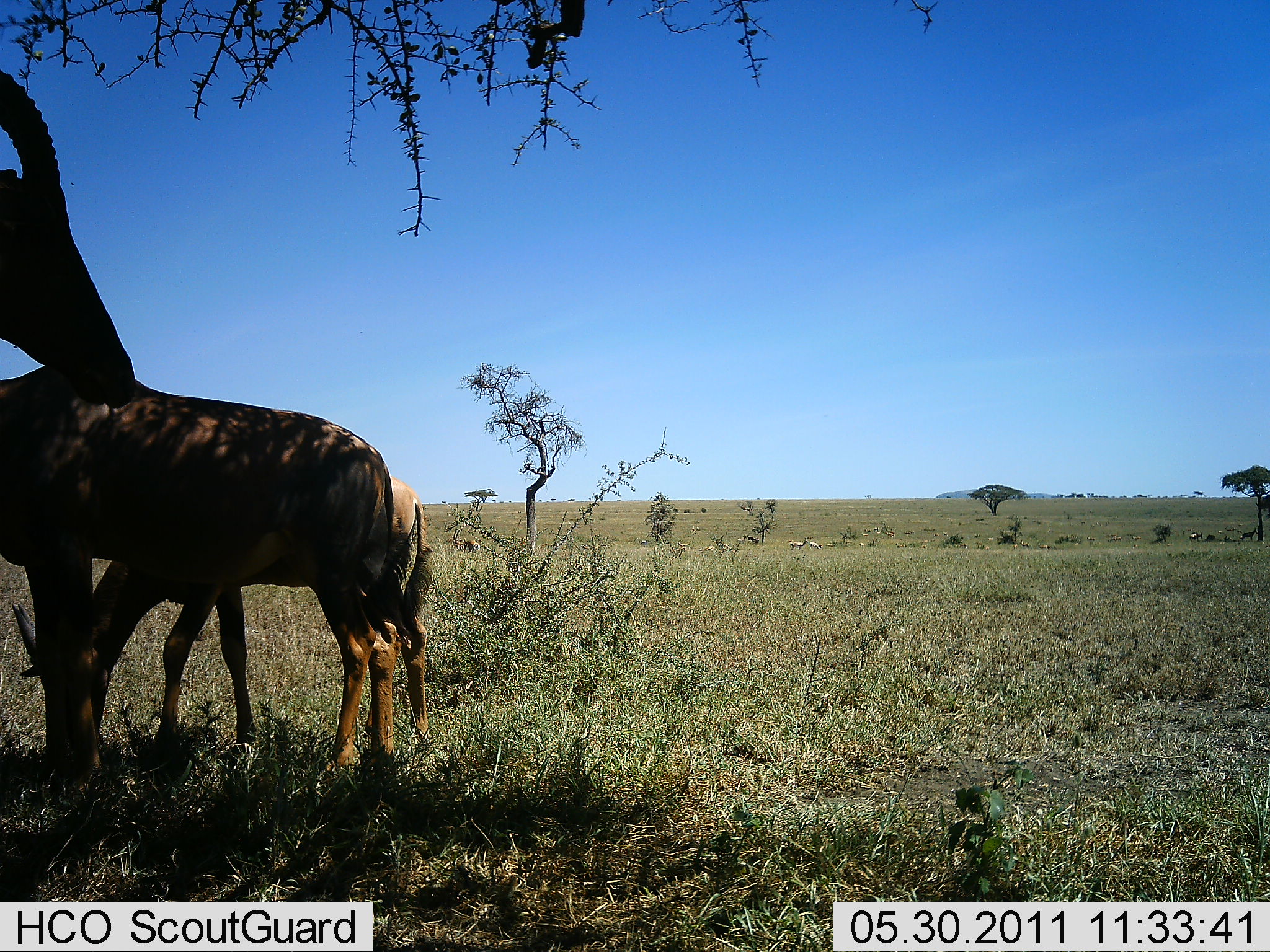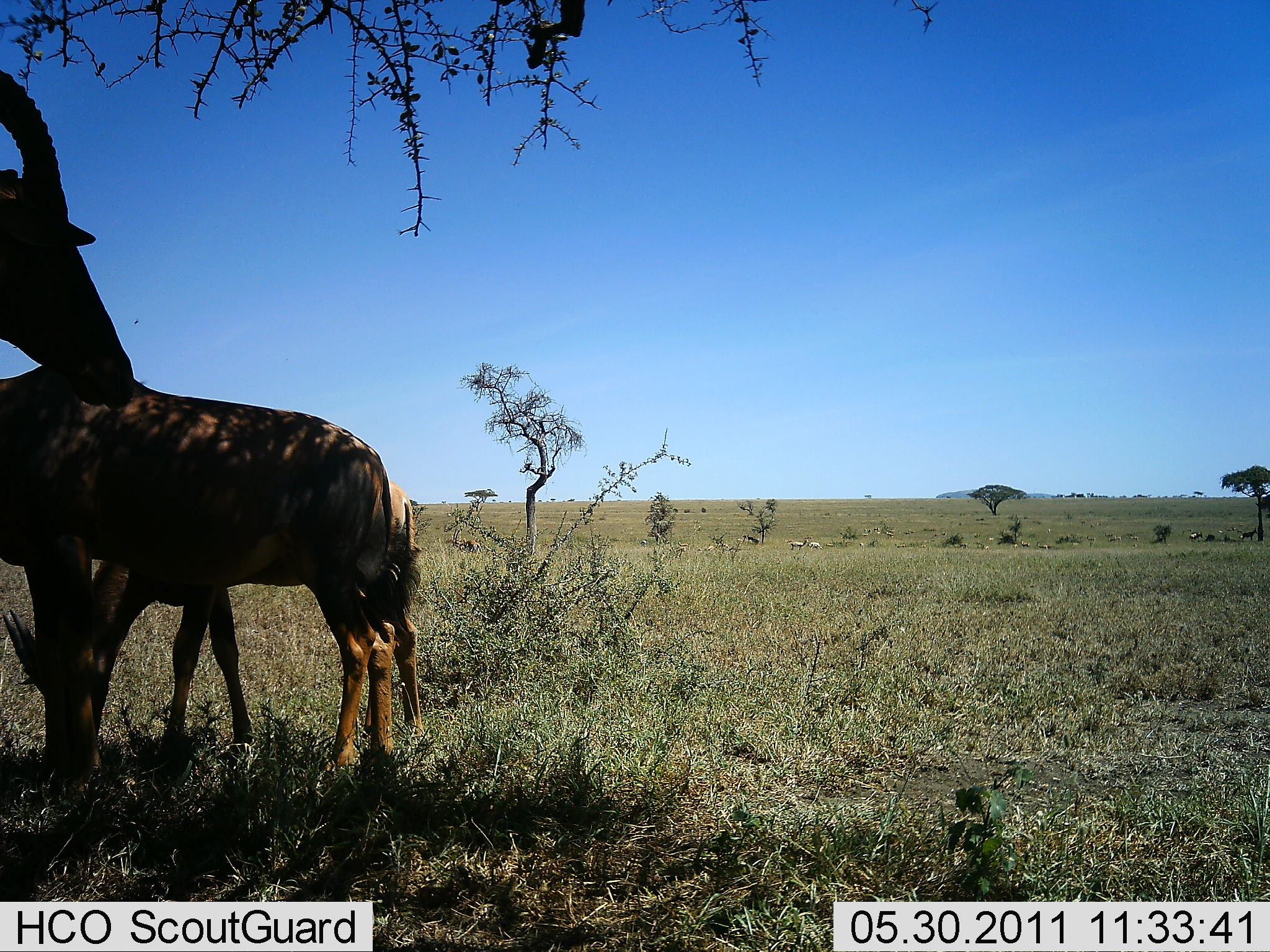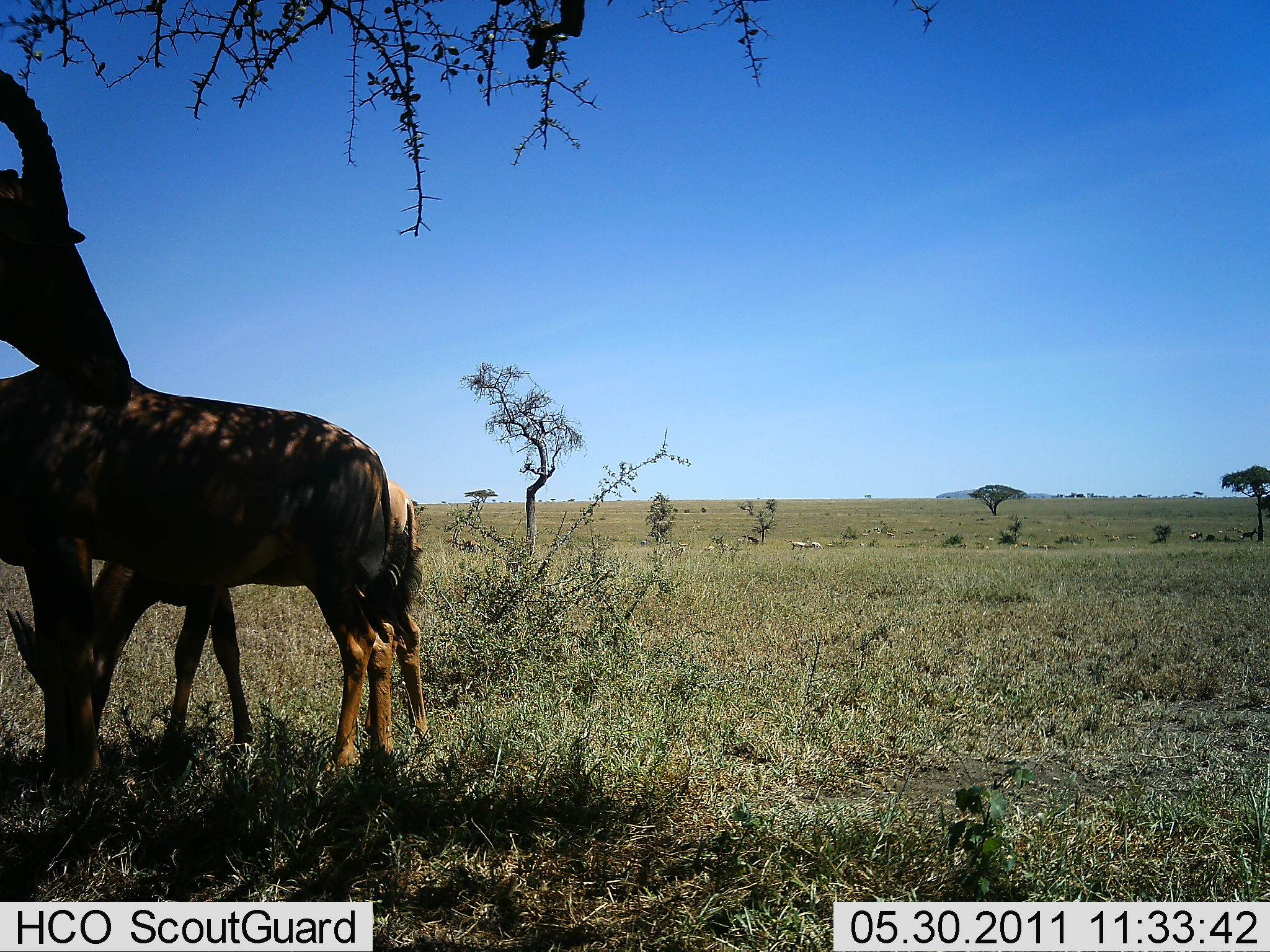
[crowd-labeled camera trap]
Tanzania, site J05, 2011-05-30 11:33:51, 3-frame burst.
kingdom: Animalia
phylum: Chordata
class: Mammalia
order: Artiodactyla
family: Bovidae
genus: Damaliscus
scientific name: Damaliscus lunatus jimela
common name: topi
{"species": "topi (Damaliscus lunatus jimela)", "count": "3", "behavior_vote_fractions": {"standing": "57%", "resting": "14%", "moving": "0%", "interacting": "0%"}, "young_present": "43%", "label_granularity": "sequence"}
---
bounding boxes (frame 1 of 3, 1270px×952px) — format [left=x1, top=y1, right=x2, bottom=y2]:
animal: [left=1, top=367, right=394, bottom=776]; [left=12, top=475, right=436, bottom=768]; [left=1, top=59, right=135, bottom=410]; [left=443, top=537, right=467, bottom=552]; [left=462, top=538, right=481, bottom=554]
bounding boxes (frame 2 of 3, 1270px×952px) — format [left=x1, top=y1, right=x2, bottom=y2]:
animal: [left=1, top=365, right=395, bottom=776]; [left=1, top=475, right=423, bottom=773]; [left=0, top=70, right=135, bottom=412]; [left=445, top=537, right=466, bottom=551]; [left=466, top=540, right=483, bottom=553]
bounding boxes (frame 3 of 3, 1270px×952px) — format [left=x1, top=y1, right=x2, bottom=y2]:
animal: [left=2, top=364, right=408, bottom=787]; [left=7, top=479, right=427, bottom=780]; [left=1, top=70, right=133, bottom=413]; [left=462, top=539, right=484, bottom=555]; [left=445, top=538, right=463, bottom=551]